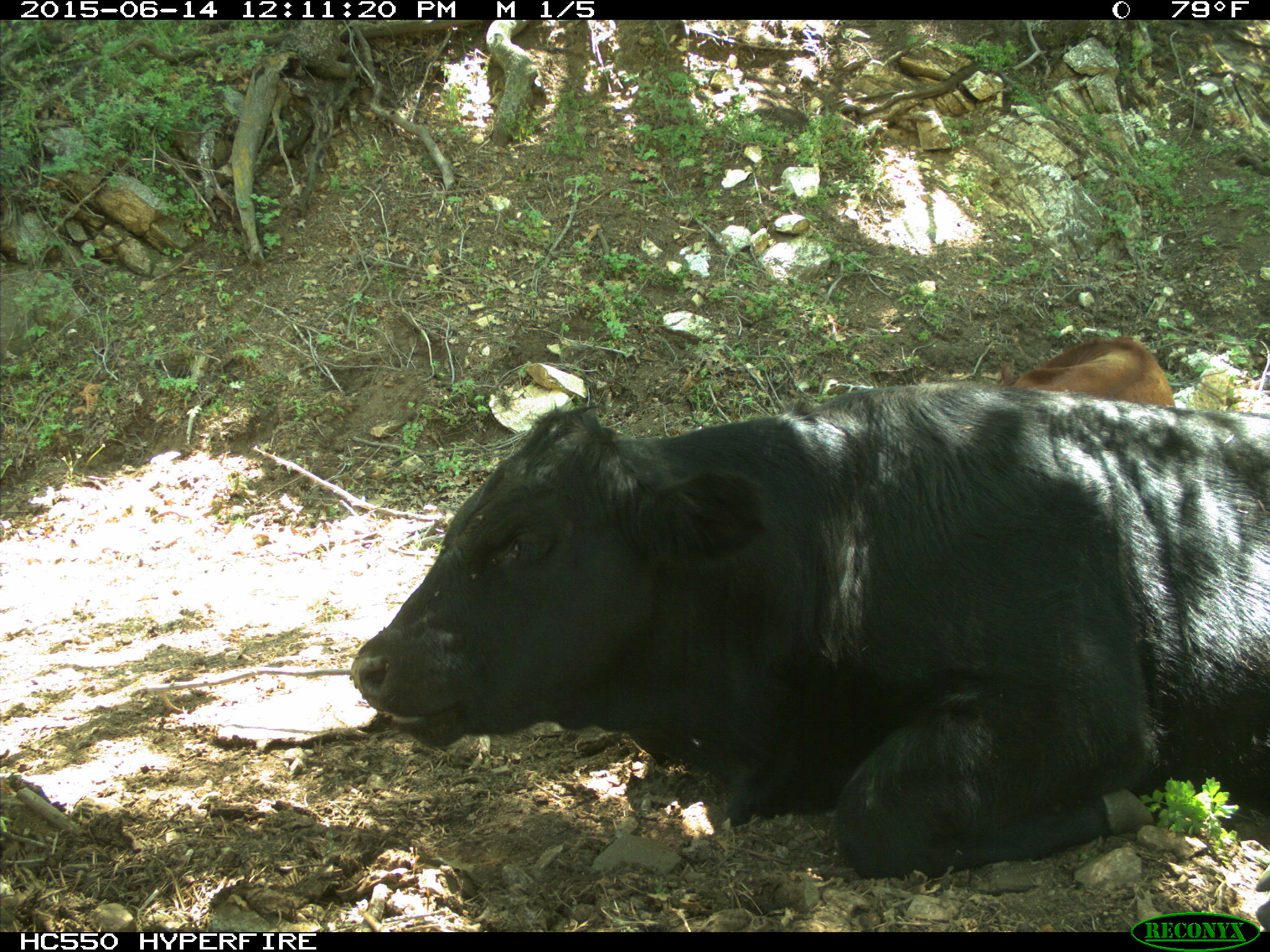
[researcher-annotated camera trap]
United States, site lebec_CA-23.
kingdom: Animalia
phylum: Chordata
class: Mammalia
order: Artiodactyla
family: Bovidae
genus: Bos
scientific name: Bos taurus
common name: domestic cow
Bos taurus (domestic cow).